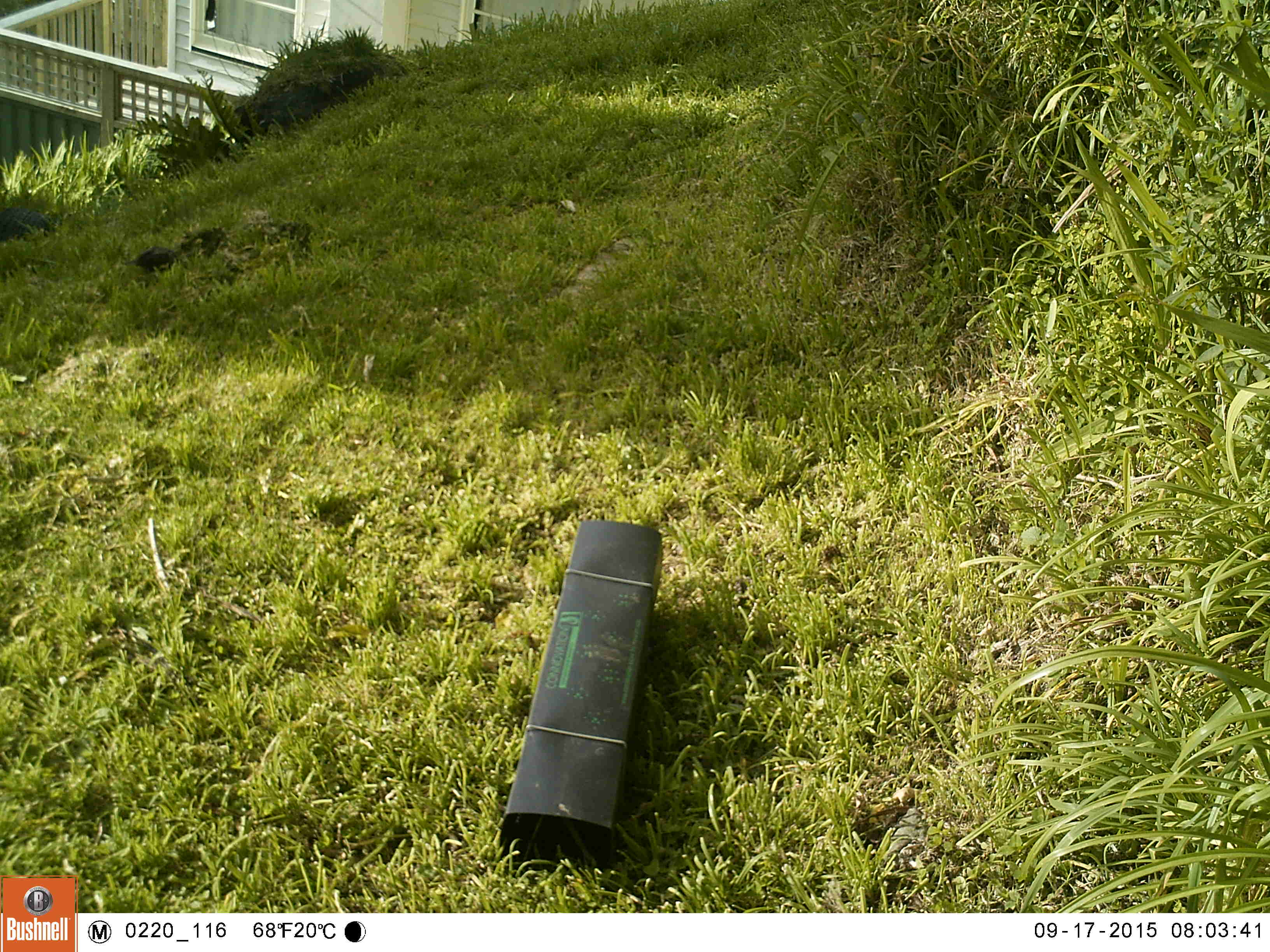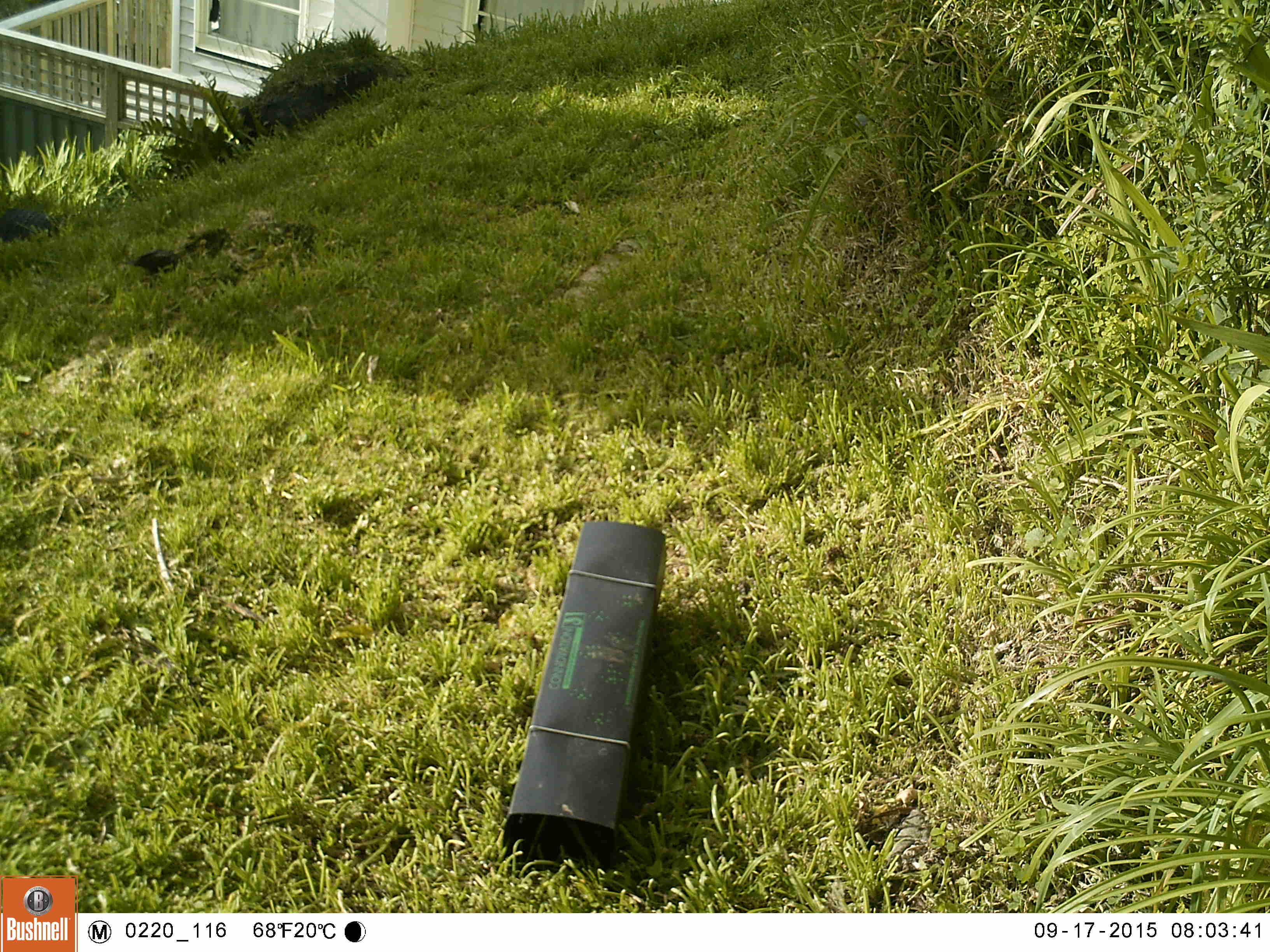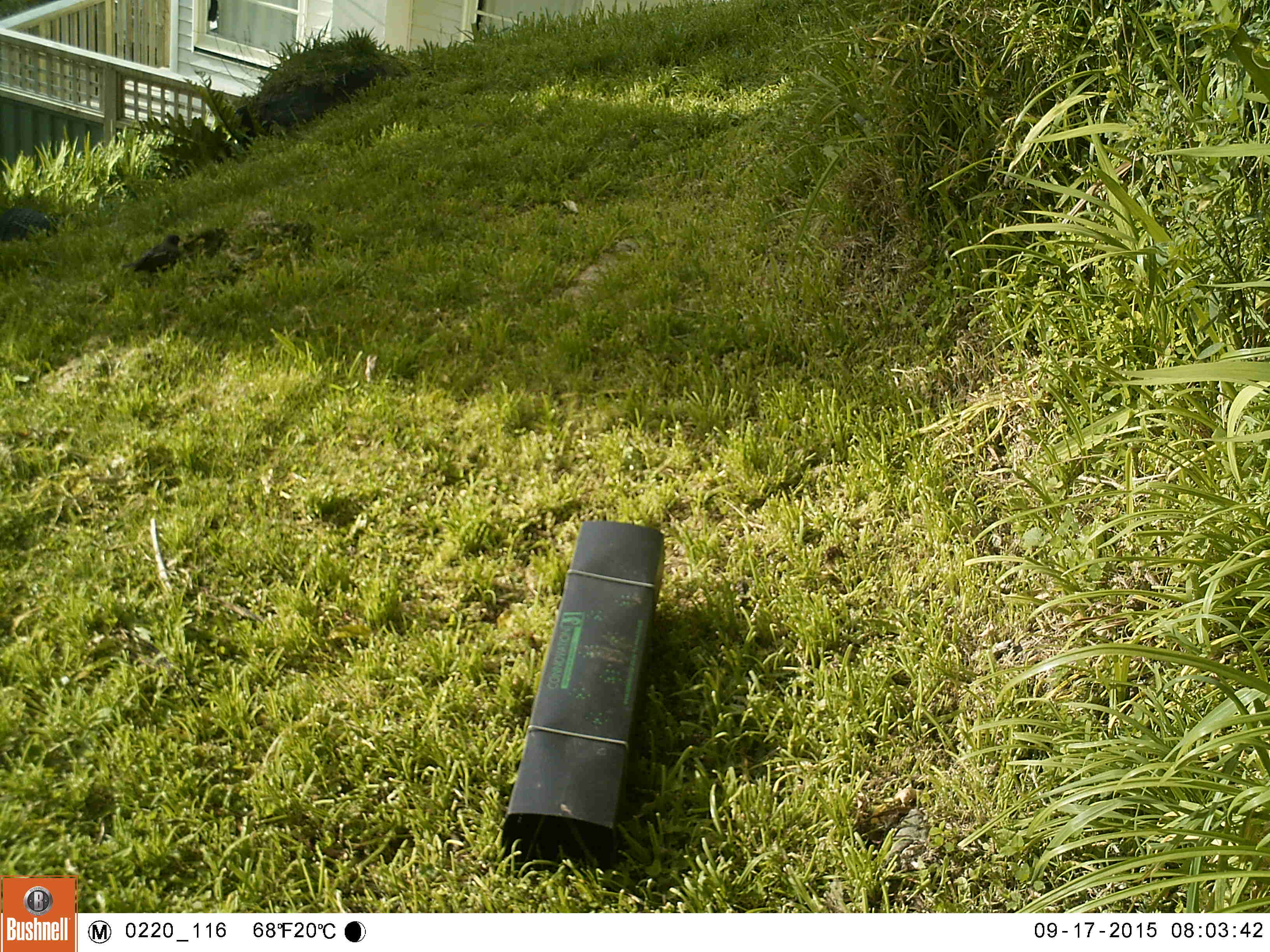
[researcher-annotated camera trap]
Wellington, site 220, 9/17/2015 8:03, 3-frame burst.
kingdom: Animalia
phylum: Chordata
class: Aves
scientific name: Aves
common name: bird